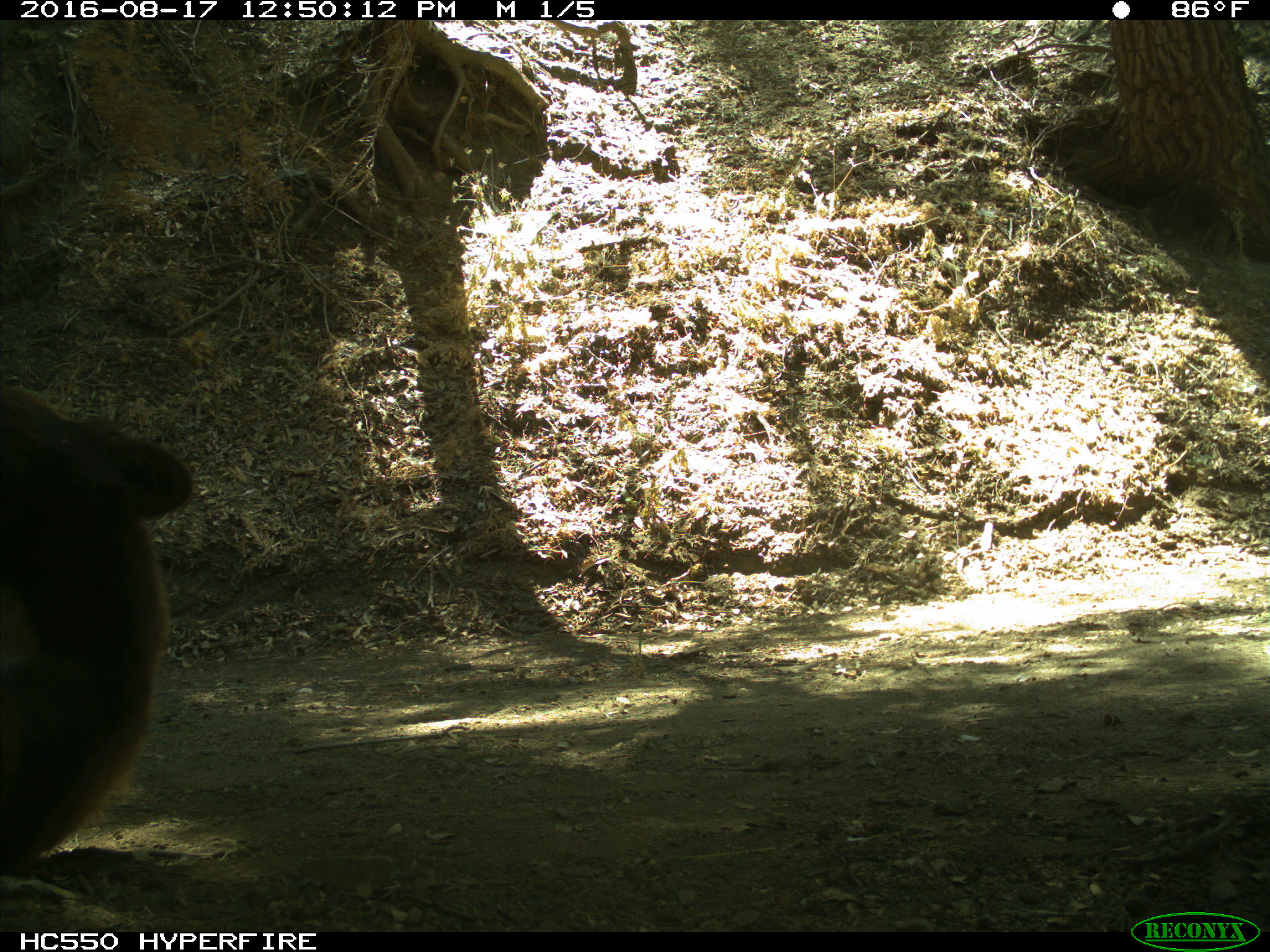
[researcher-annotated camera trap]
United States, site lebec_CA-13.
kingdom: Animalia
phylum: Chordata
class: Mammalia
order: Carnivora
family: Ursidae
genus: Ursus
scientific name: Ursus americanus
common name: american black bear